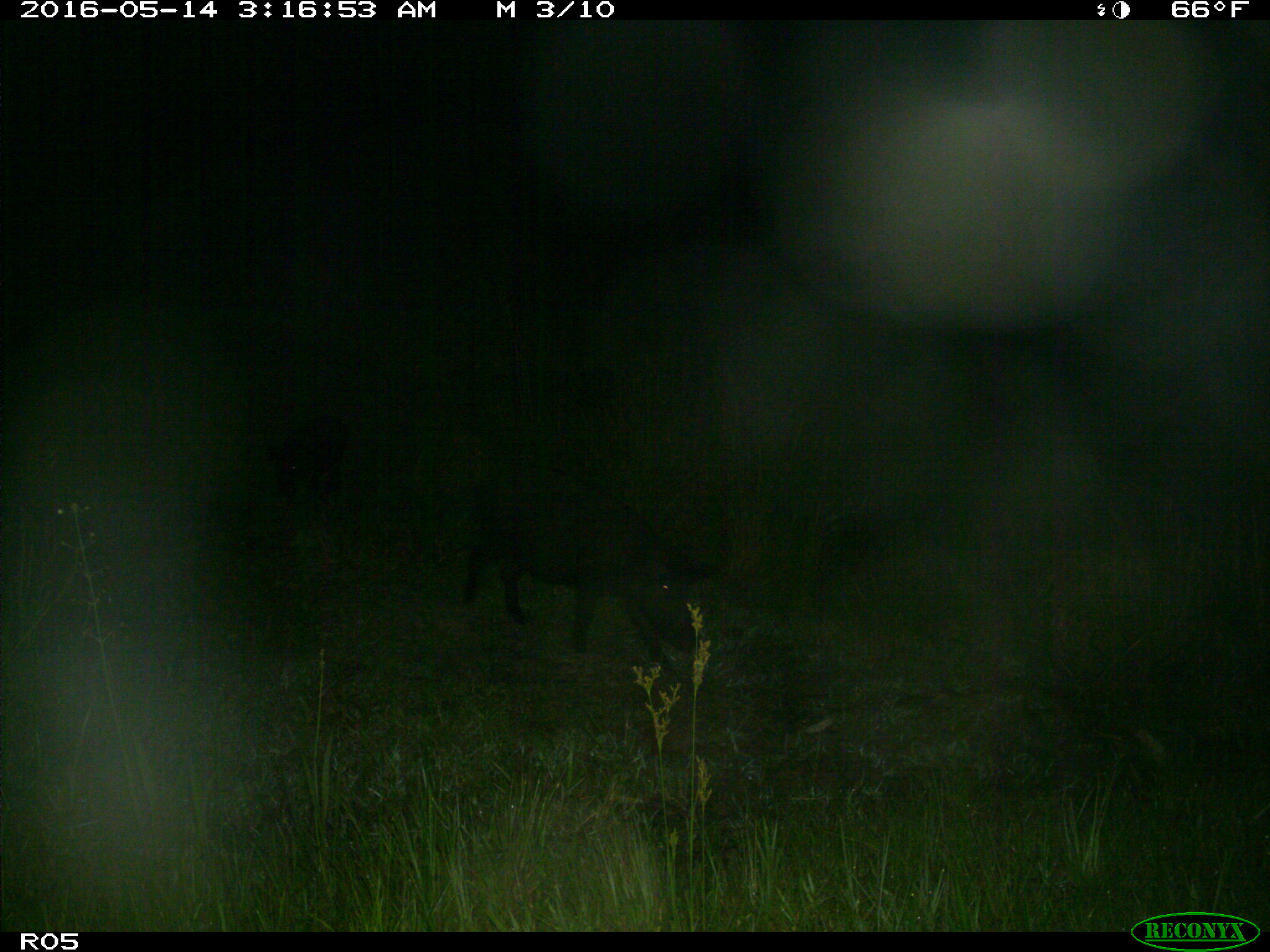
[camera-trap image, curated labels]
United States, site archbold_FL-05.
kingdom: Animalia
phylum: Chordata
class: Mammalia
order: Artiodactyla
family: Suidae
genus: Sus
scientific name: Sus scrofa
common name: wild boar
Sus scrofa (wild boar).